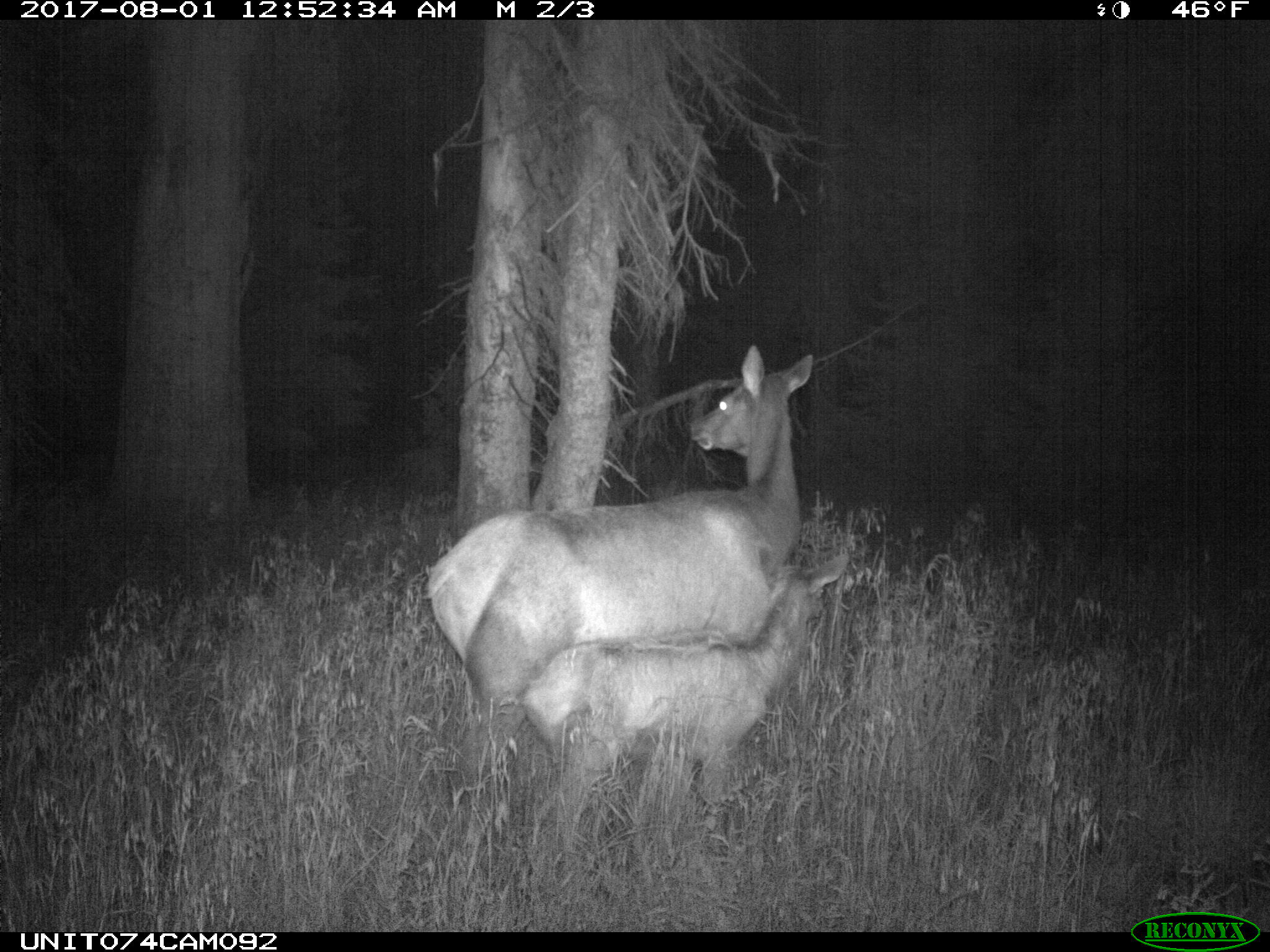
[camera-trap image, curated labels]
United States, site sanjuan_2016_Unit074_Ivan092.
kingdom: Animalia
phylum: Chordata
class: Mammalia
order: Artiodactyla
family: Cervidae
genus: Cervus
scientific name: Cervus elaphus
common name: red deer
Cervus elaphus (red deer).